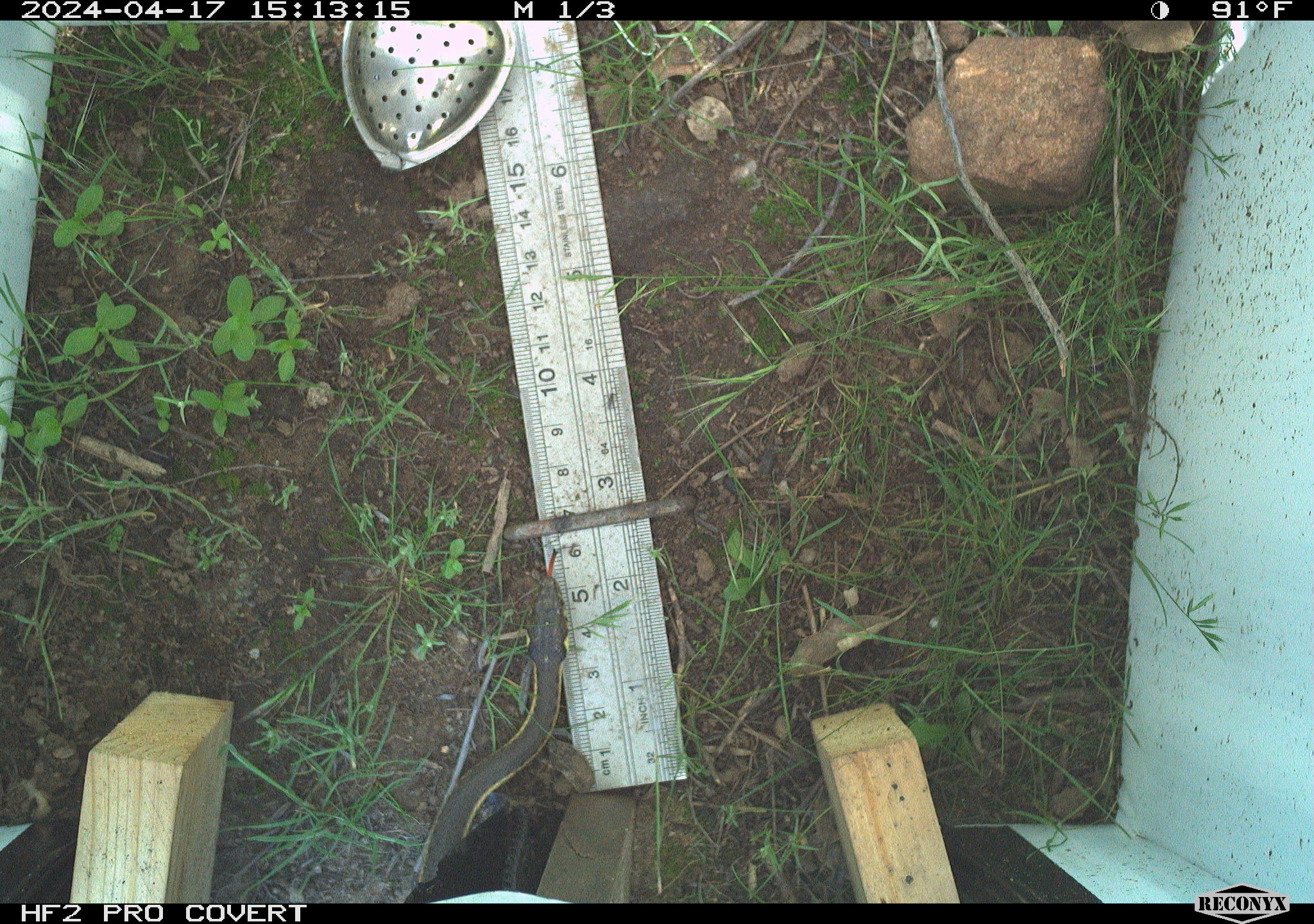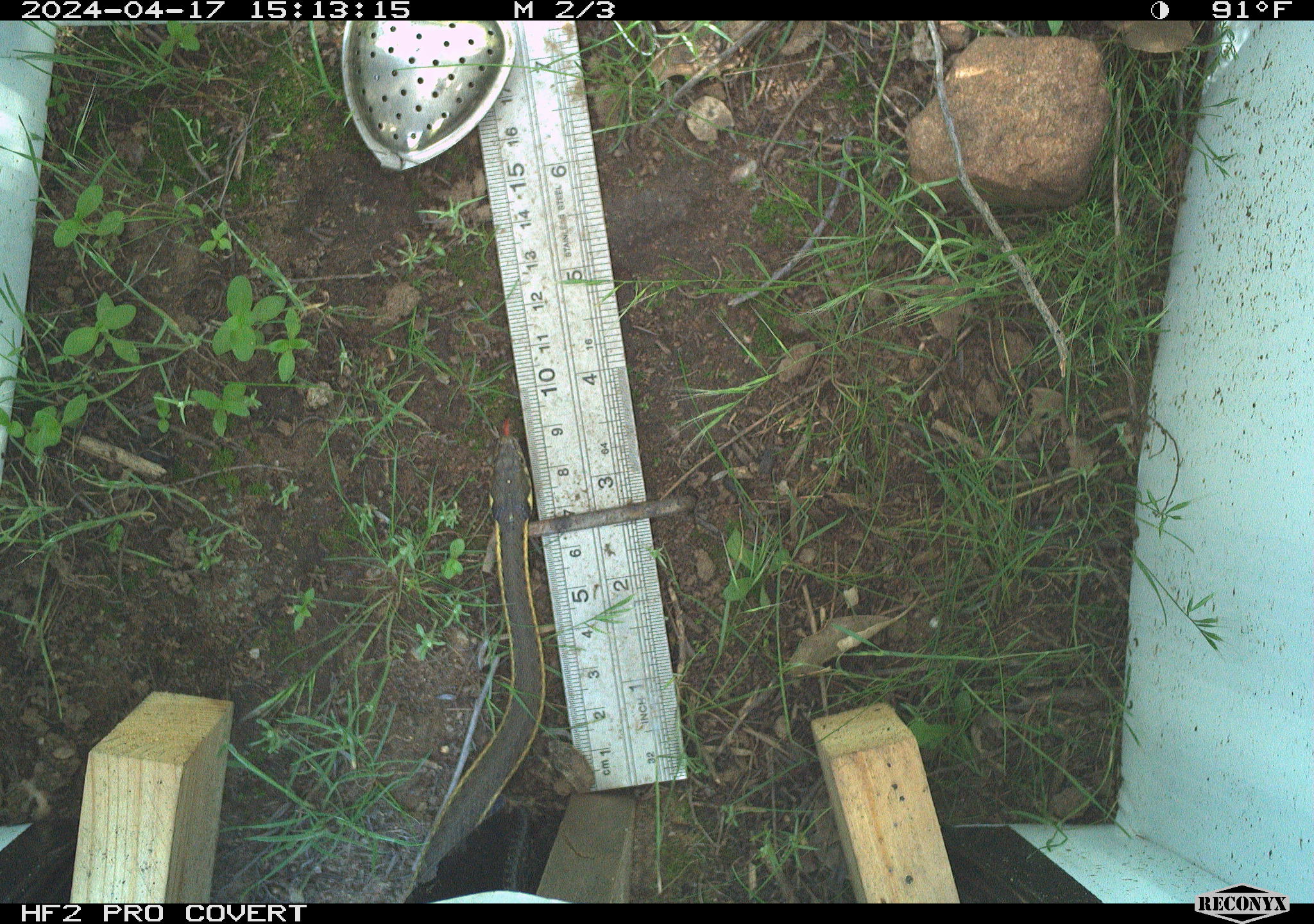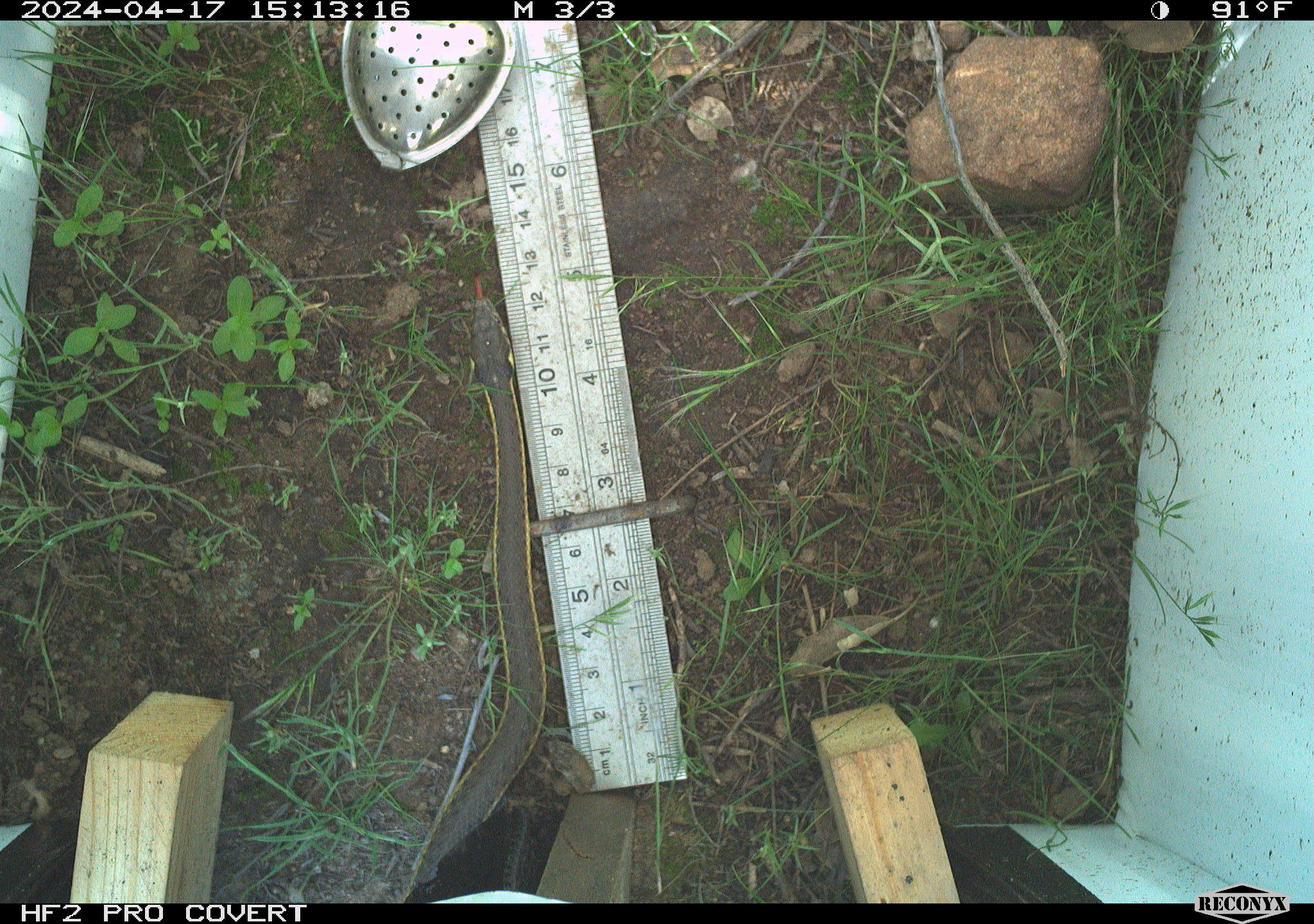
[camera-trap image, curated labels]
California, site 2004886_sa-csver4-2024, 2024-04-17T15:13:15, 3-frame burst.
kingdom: Animalia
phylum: Chordata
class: Reptilia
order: Squamata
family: Colubridae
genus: Coluber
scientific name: Coluber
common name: north american racers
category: coluber species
Coluber species (north american racers) (Coluber).